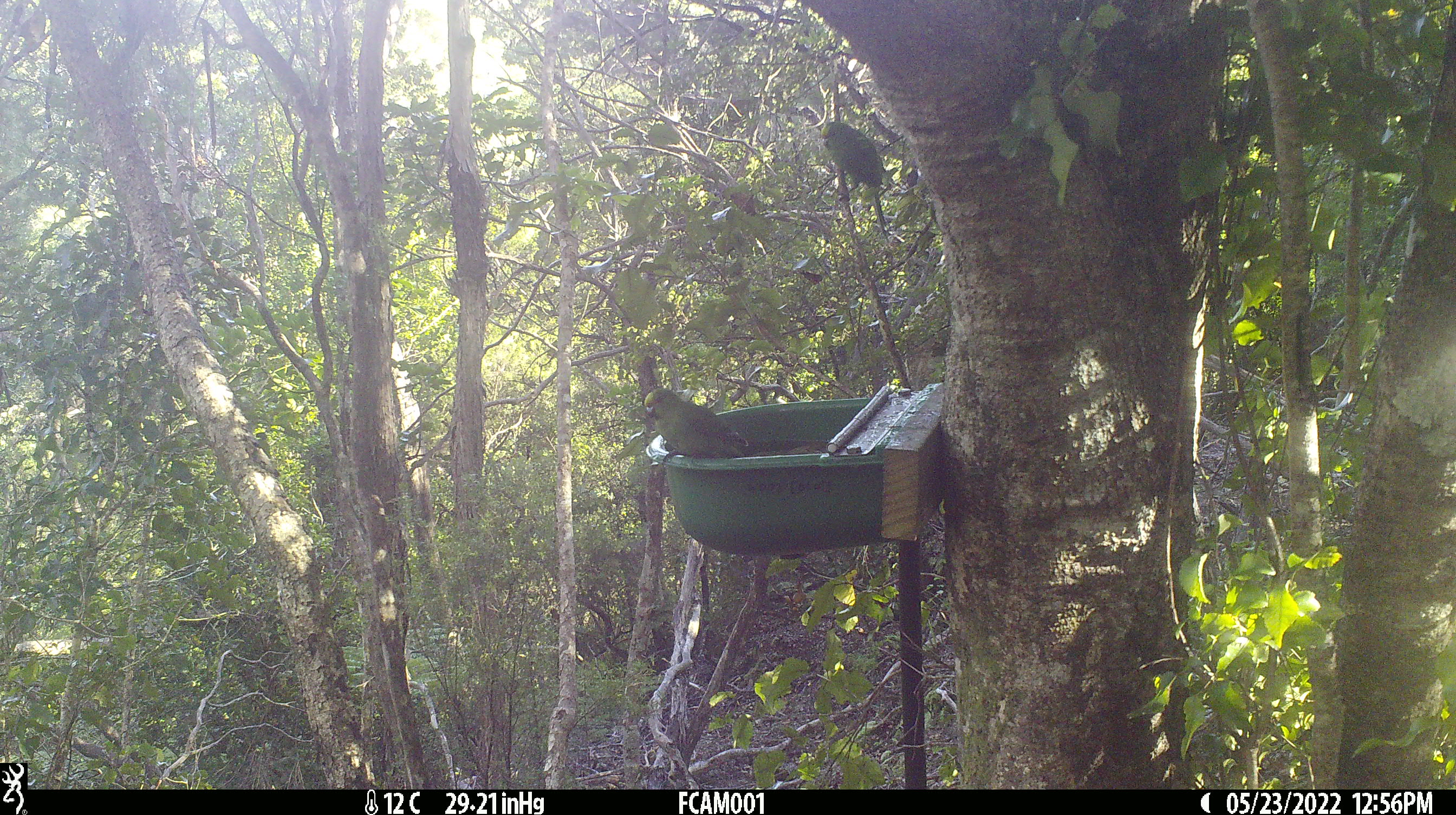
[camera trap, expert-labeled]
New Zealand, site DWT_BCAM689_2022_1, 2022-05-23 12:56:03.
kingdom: Animalia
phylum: Chordata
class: Aves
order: Psittaciformes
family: Psittaculidae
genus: Cyanoramphus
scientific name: Cyanoramphus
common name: parakeet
Parakeet (Cyanoramphus).